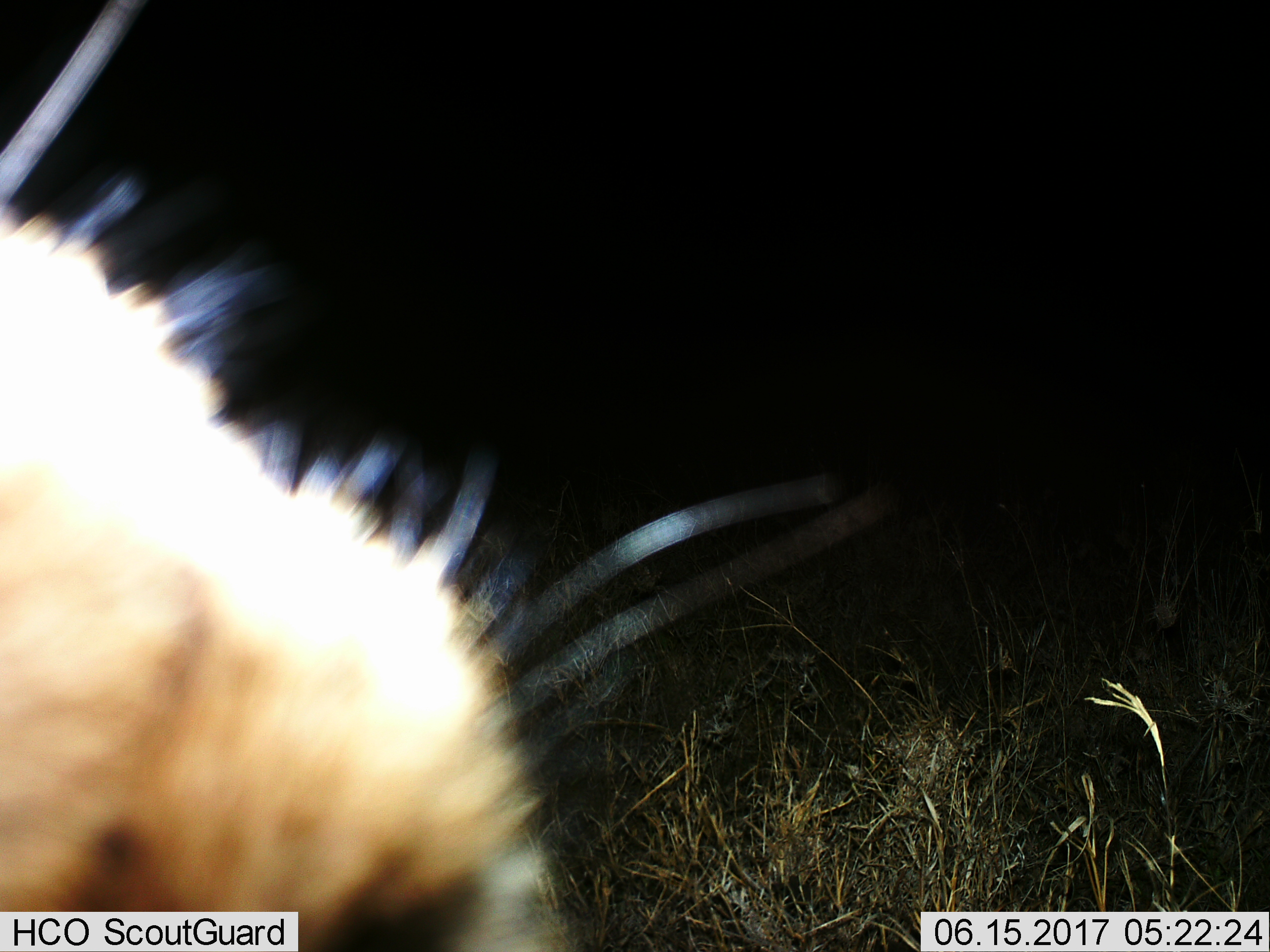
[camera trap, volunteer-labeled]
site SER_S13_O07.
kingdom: Animalia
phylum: Chordata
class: Mammalia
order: Carnivora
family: Hyaenidae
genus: Crocuta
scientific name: Crocuta crocuta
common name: spotted hyena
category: hyenaspotted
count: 1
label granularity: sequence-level